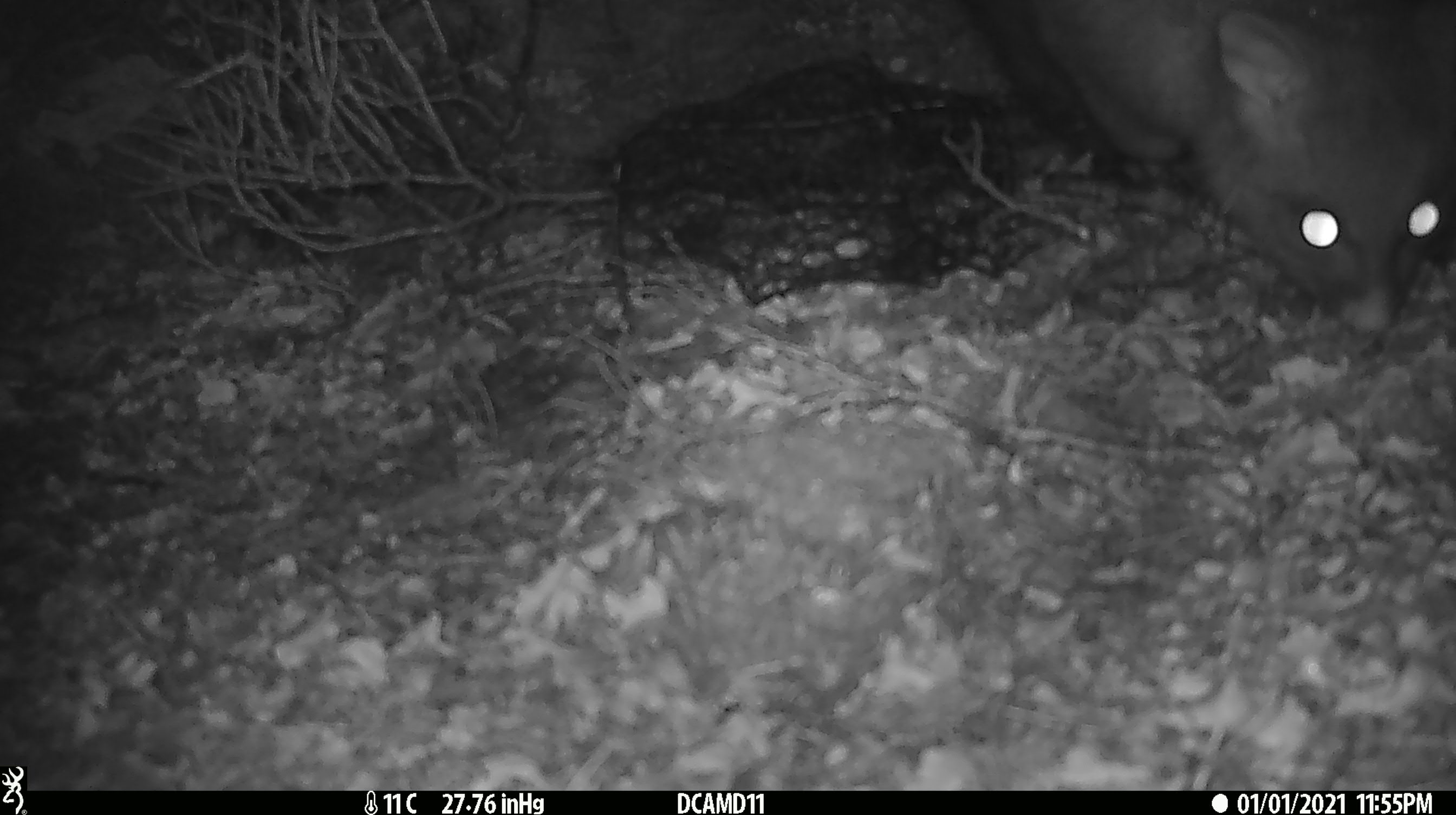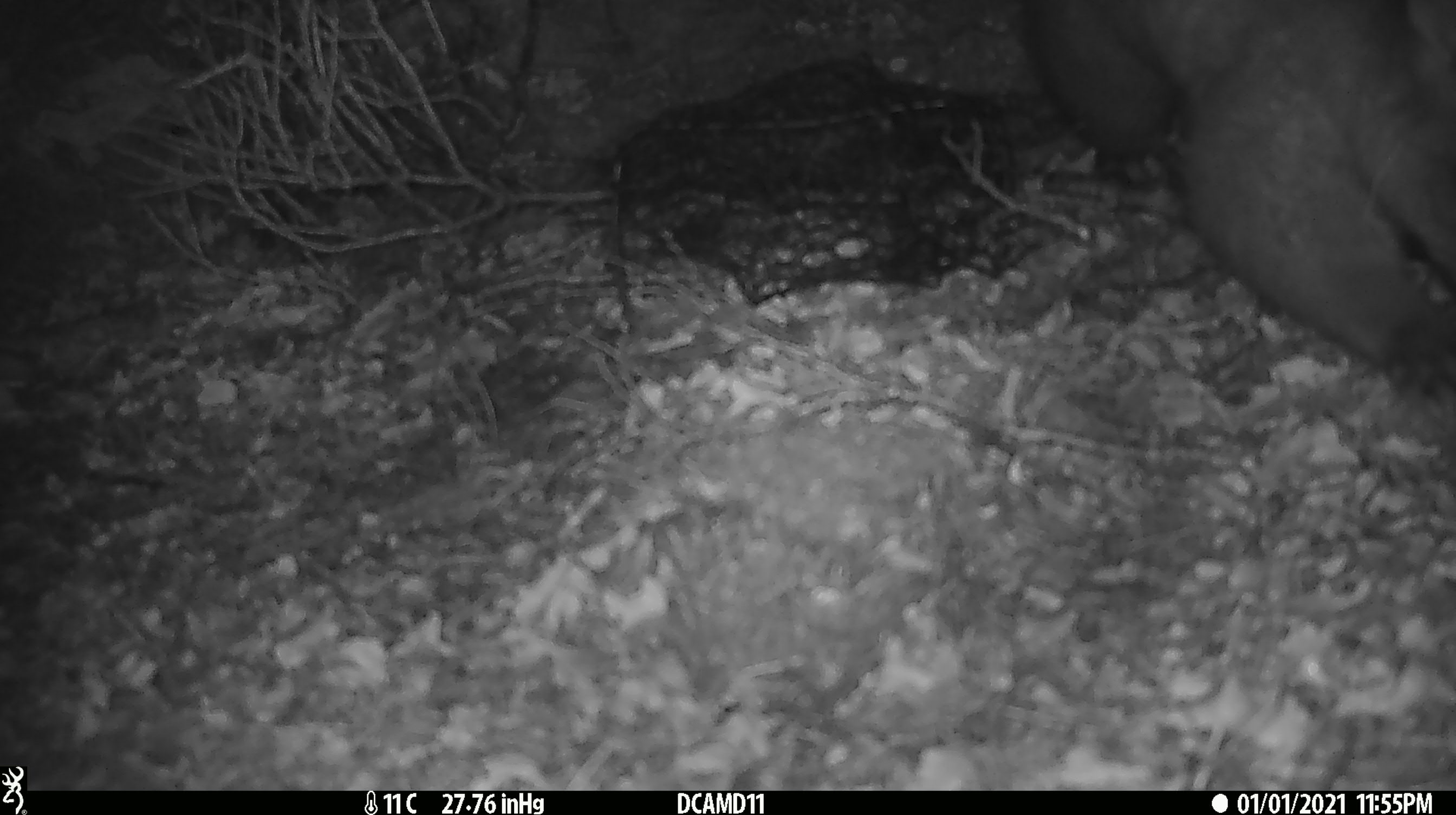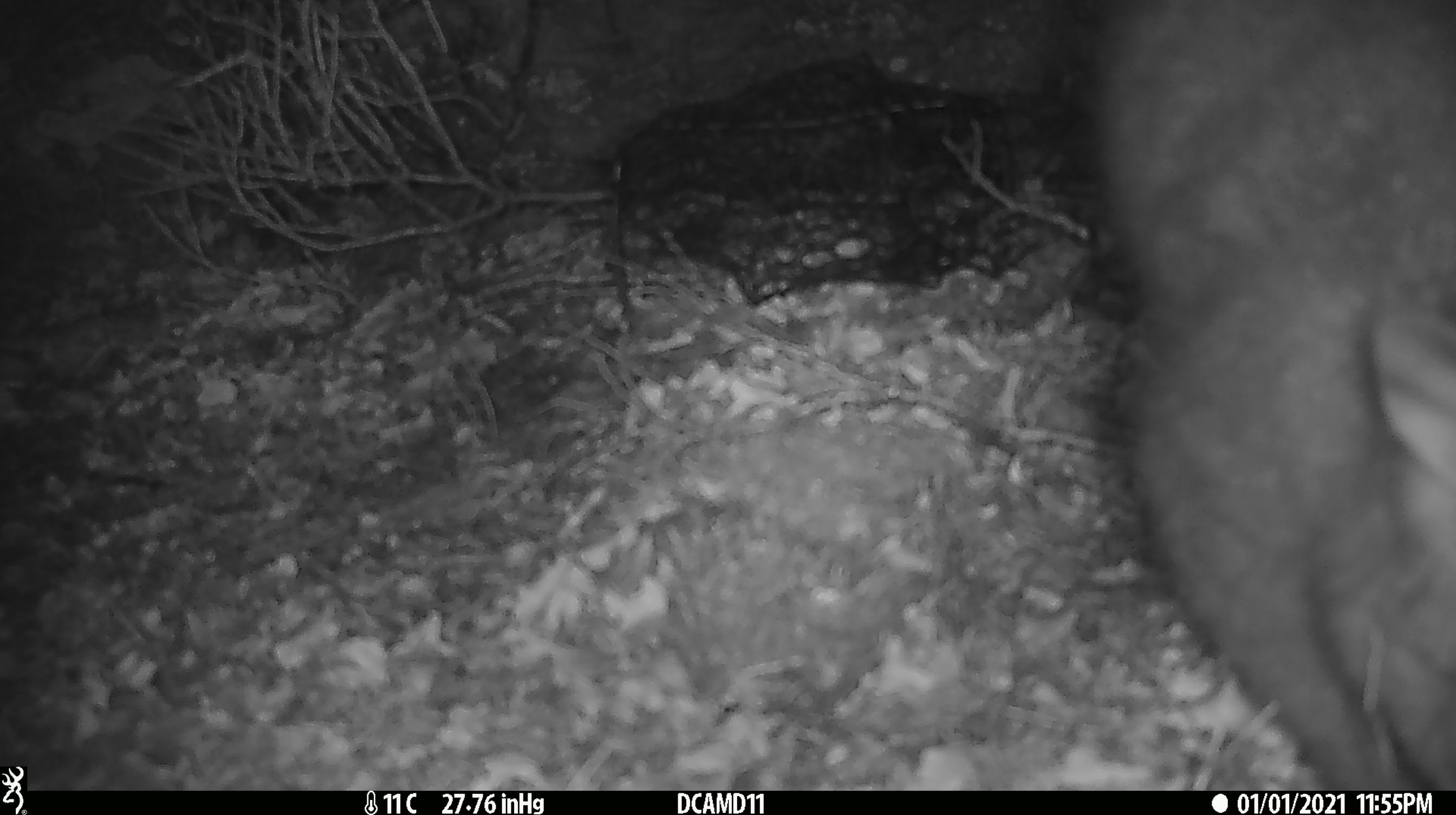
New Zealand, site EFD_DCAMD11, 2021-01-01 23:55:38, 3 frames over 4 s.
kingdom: Animalia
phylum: Chordata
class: Mammalia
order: Diprotodontia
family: Phalangeridae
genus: Trichosurus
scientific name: Trichosurus vulpecula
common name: common brushtail possum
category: possum